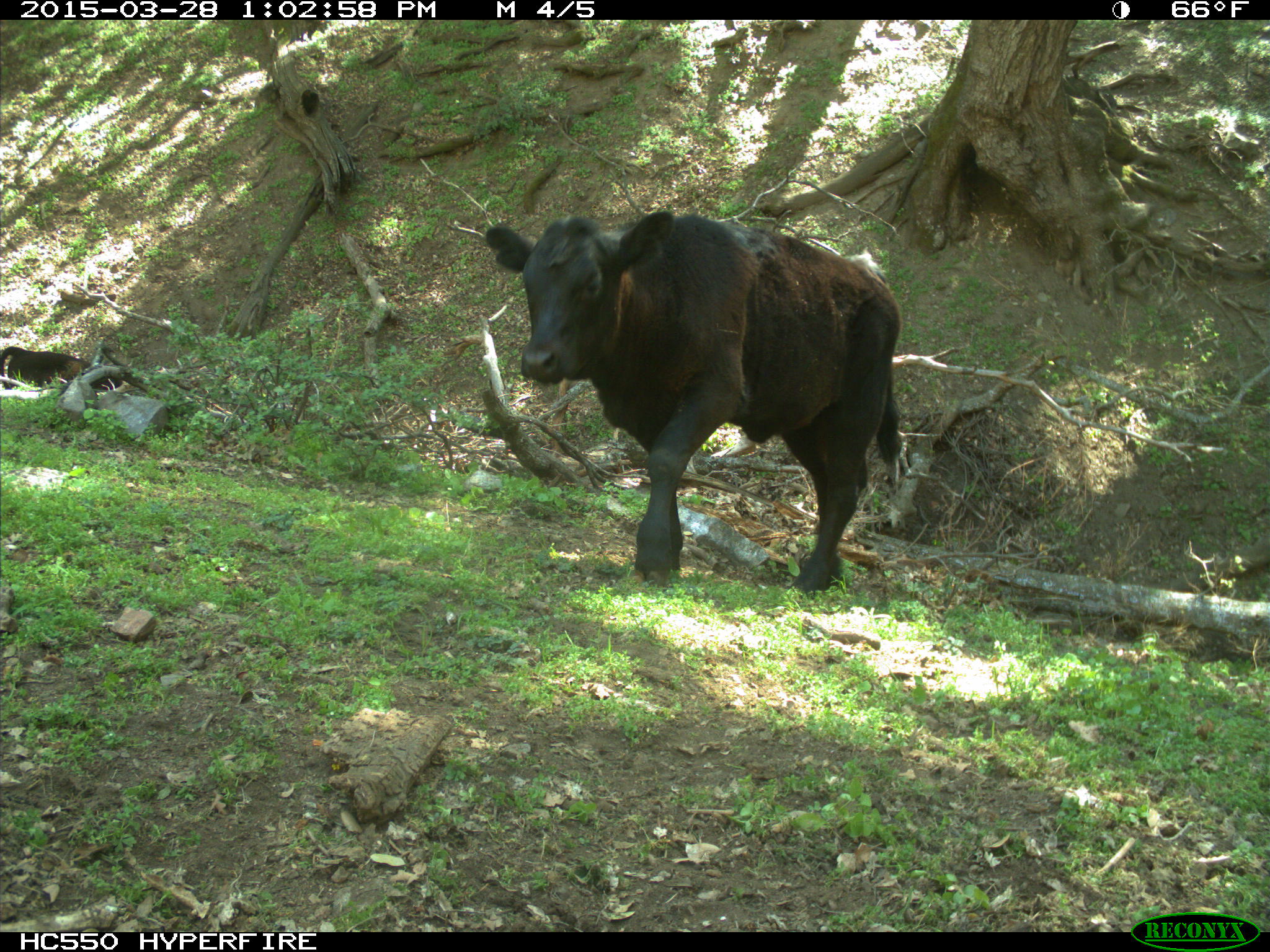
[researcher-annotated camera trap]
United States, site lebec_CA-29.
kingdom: Animalia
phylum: Chordata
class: Mammalia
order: Artiodactyla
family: Bovidae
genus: Bos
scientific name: Bos taurus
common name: domestic cow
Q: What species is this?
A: Bos taurus (domestic cow).